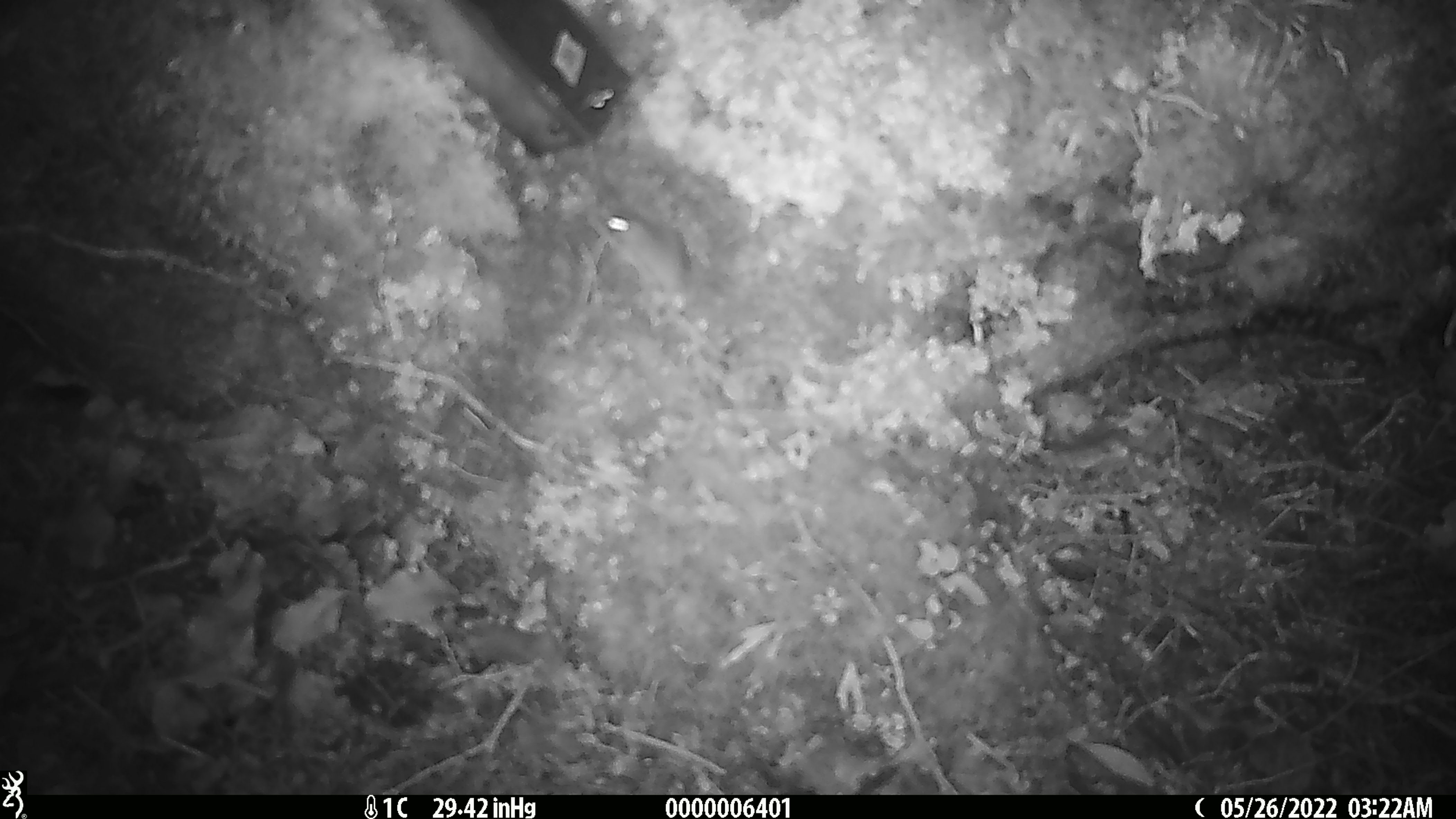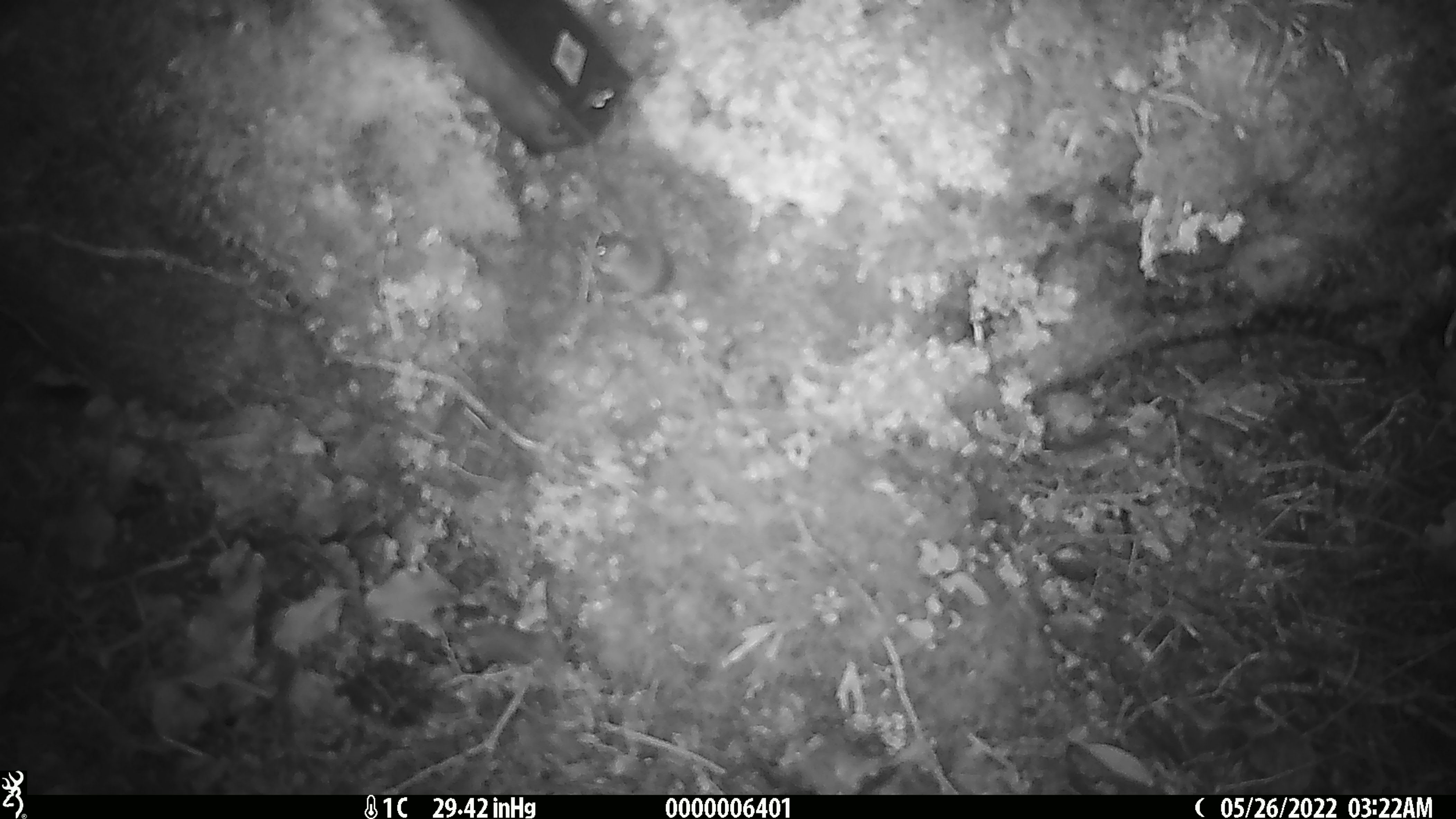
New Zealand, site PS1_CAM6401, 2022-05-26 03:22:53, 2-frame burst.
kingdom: Animalia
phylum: Chordata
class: Mammalia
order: Rodentia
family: Muridae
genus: Mus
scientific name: Mus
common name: mouse